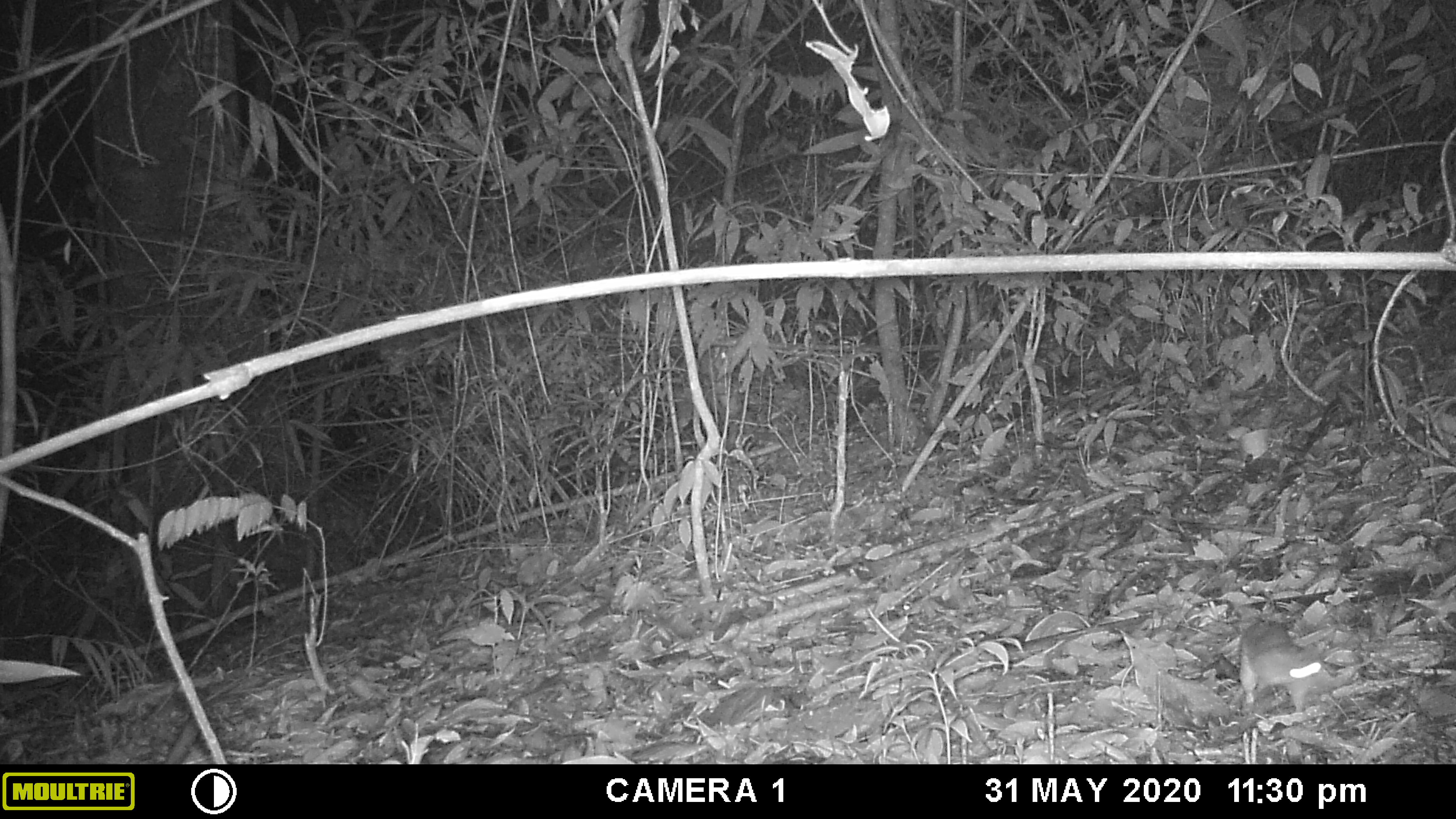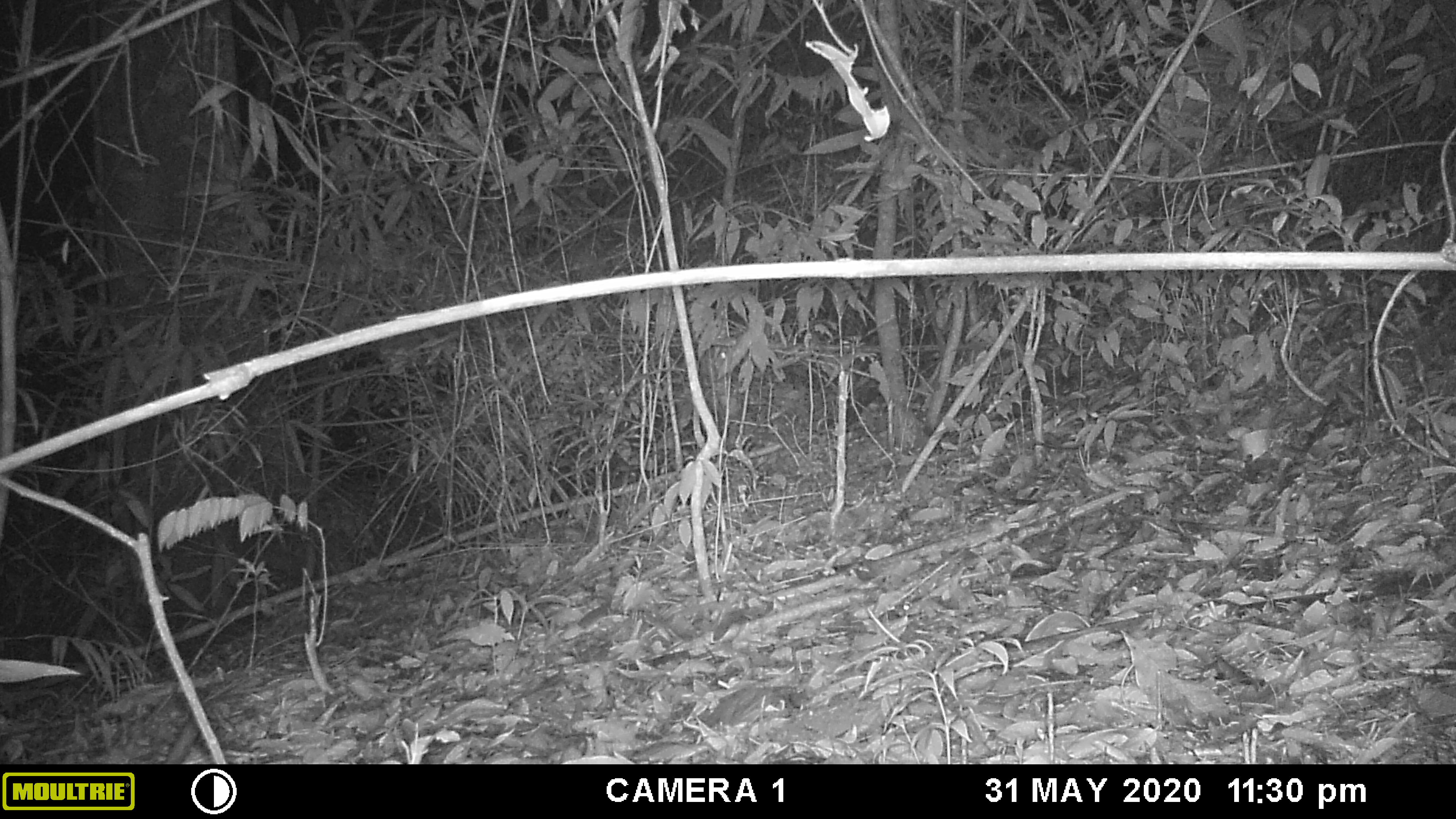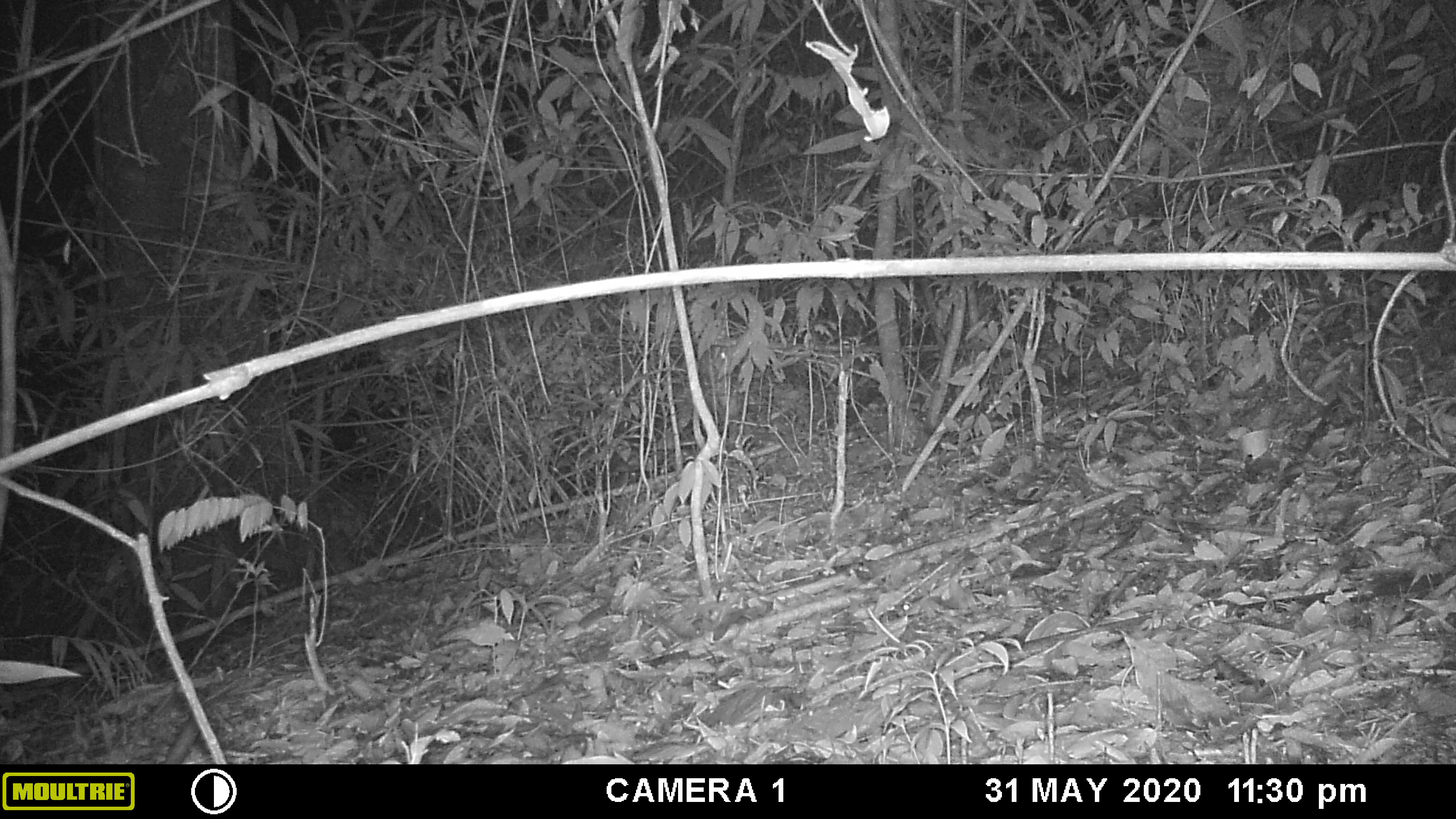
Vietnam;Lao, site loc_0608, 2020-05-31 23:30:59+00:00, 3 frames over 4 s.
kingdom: Animalia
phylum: Chordata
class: Mammalia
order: Rodentia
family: Muridae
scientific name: Muridae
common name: old-world mice and rats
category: unidentified murid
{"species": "unidentified murid (old-world mice and rats) (Muridae)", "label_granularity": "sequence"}